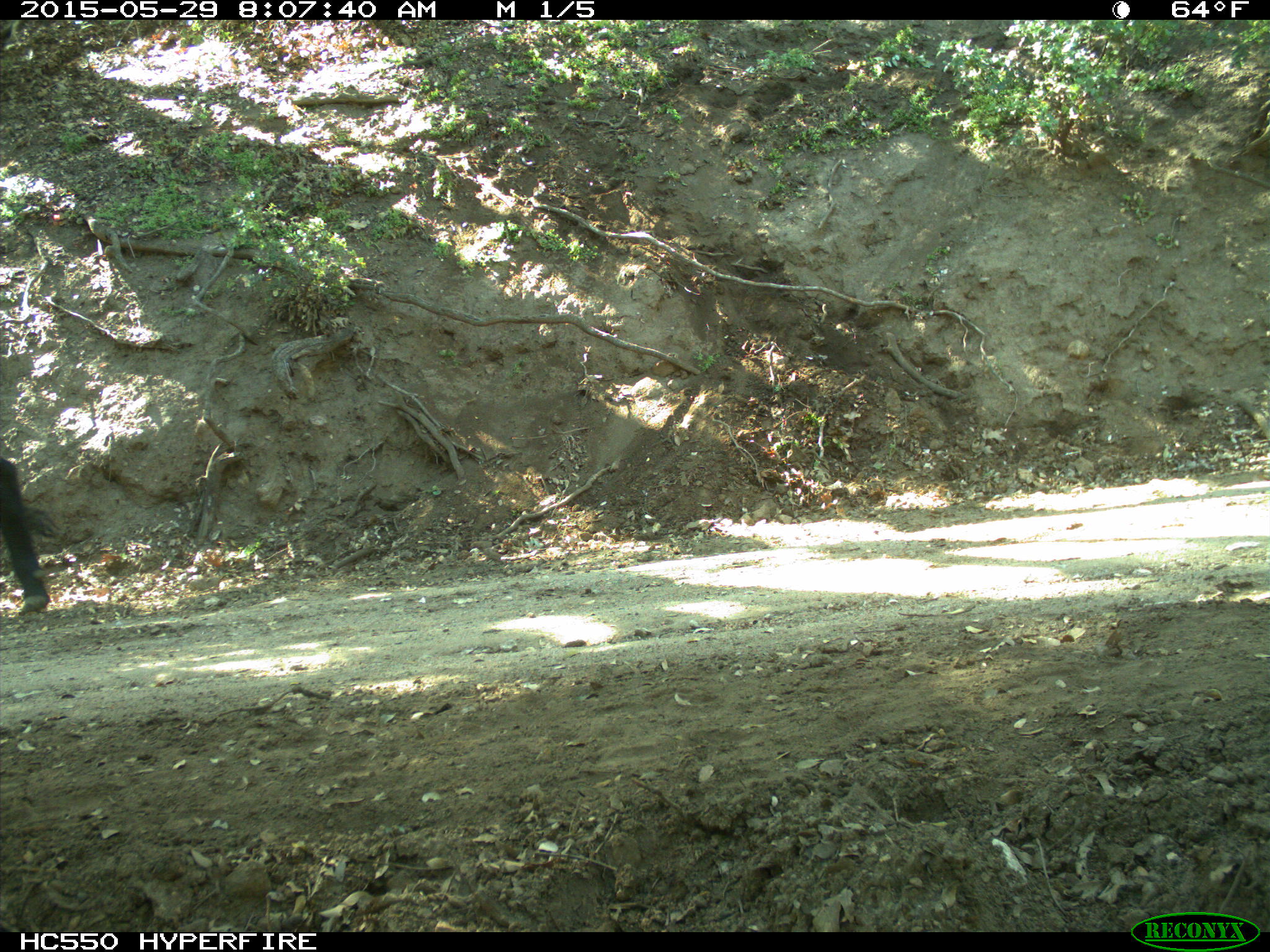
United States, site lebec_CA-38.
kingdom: Animalia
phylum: Chordata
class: Mammalia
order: Artiodactyla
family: Bovidae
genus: Bos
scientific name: Bos taurus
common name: domestic cow